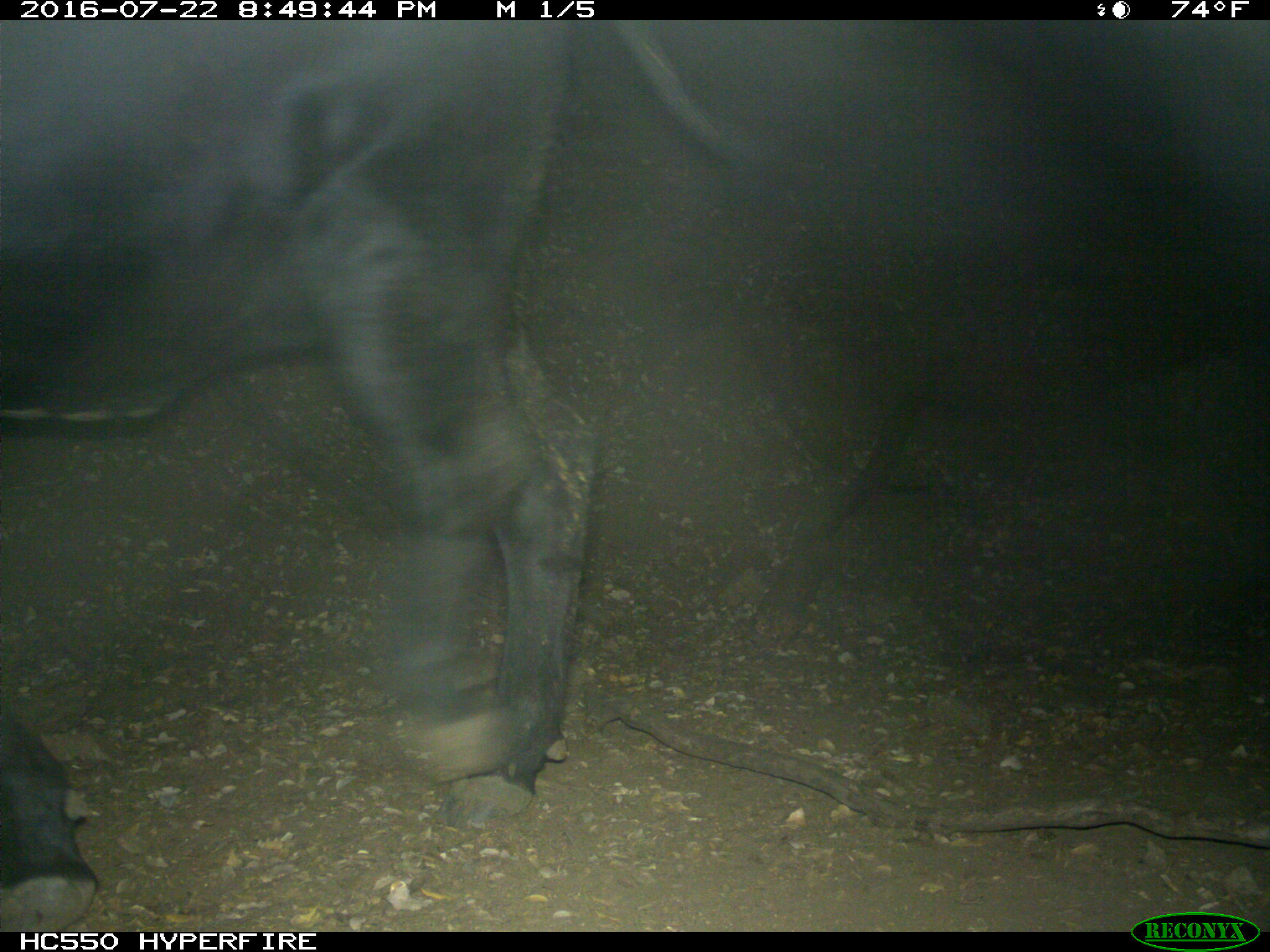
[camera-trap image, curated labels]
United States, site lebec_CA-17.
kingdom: Animalia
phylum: Chordata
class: Mammalia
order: Artiodactyla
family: Bovidae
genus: Bos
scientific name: Bos taurus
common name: domestic cow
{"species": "Bos taurus (domestic cow)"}